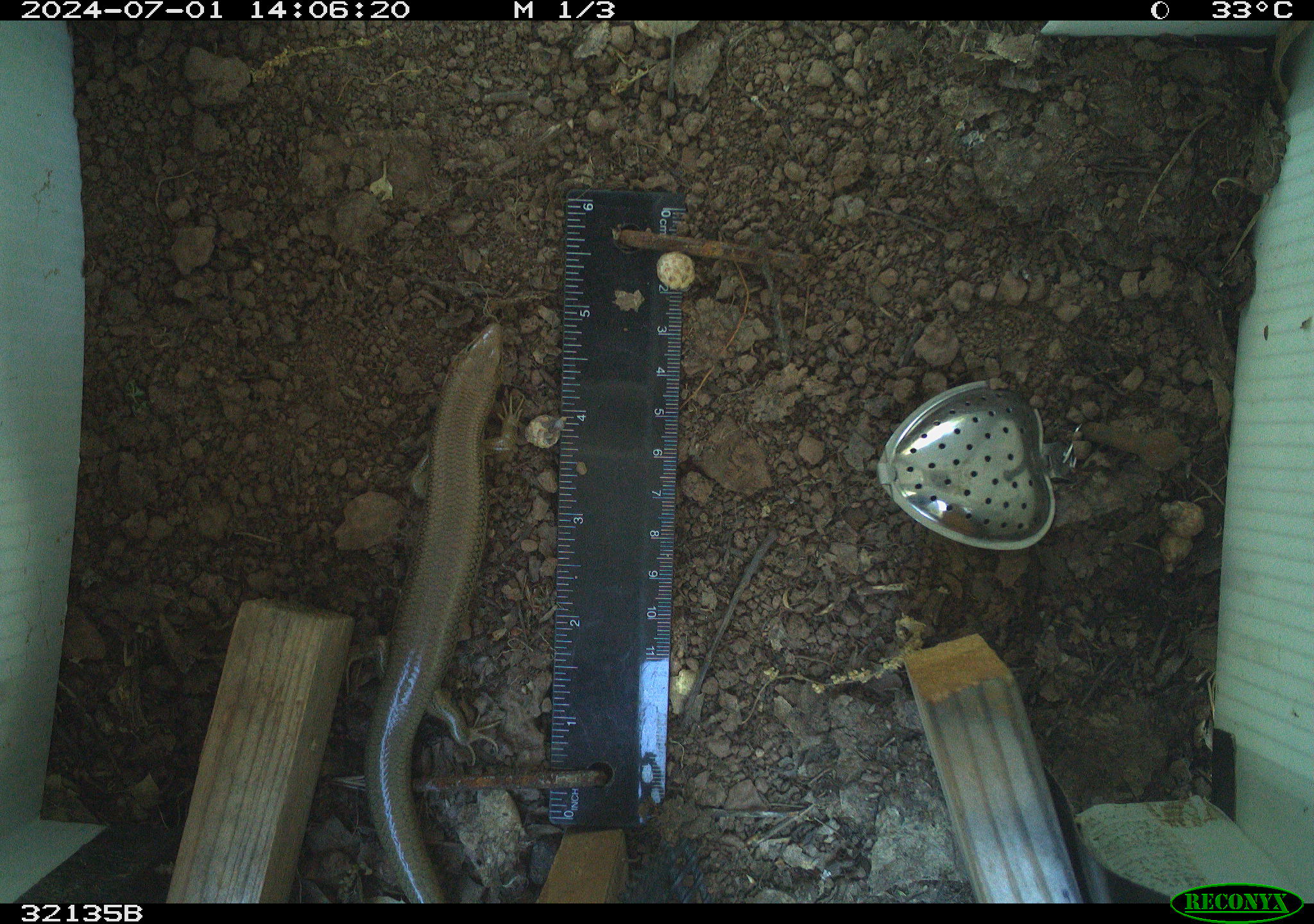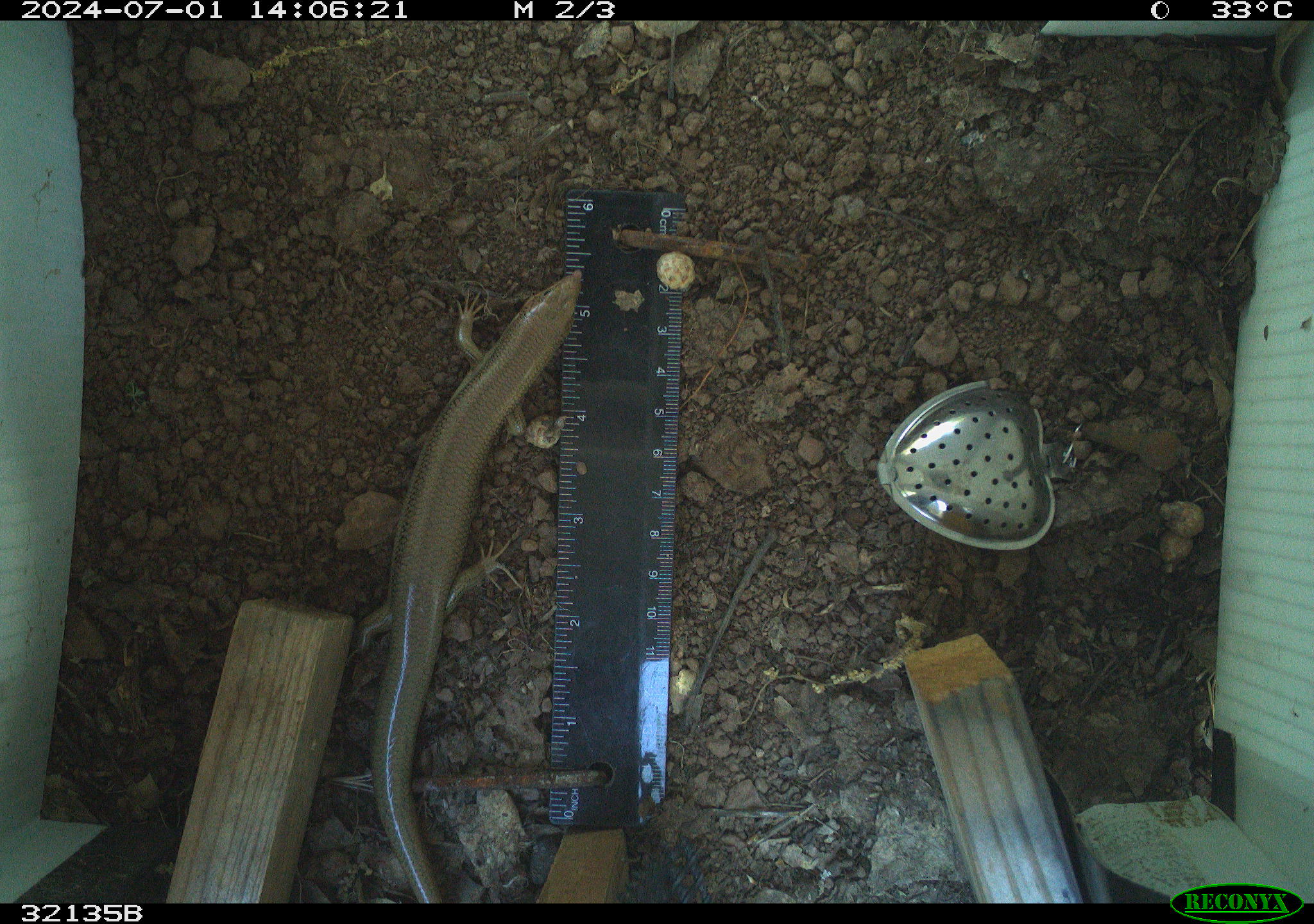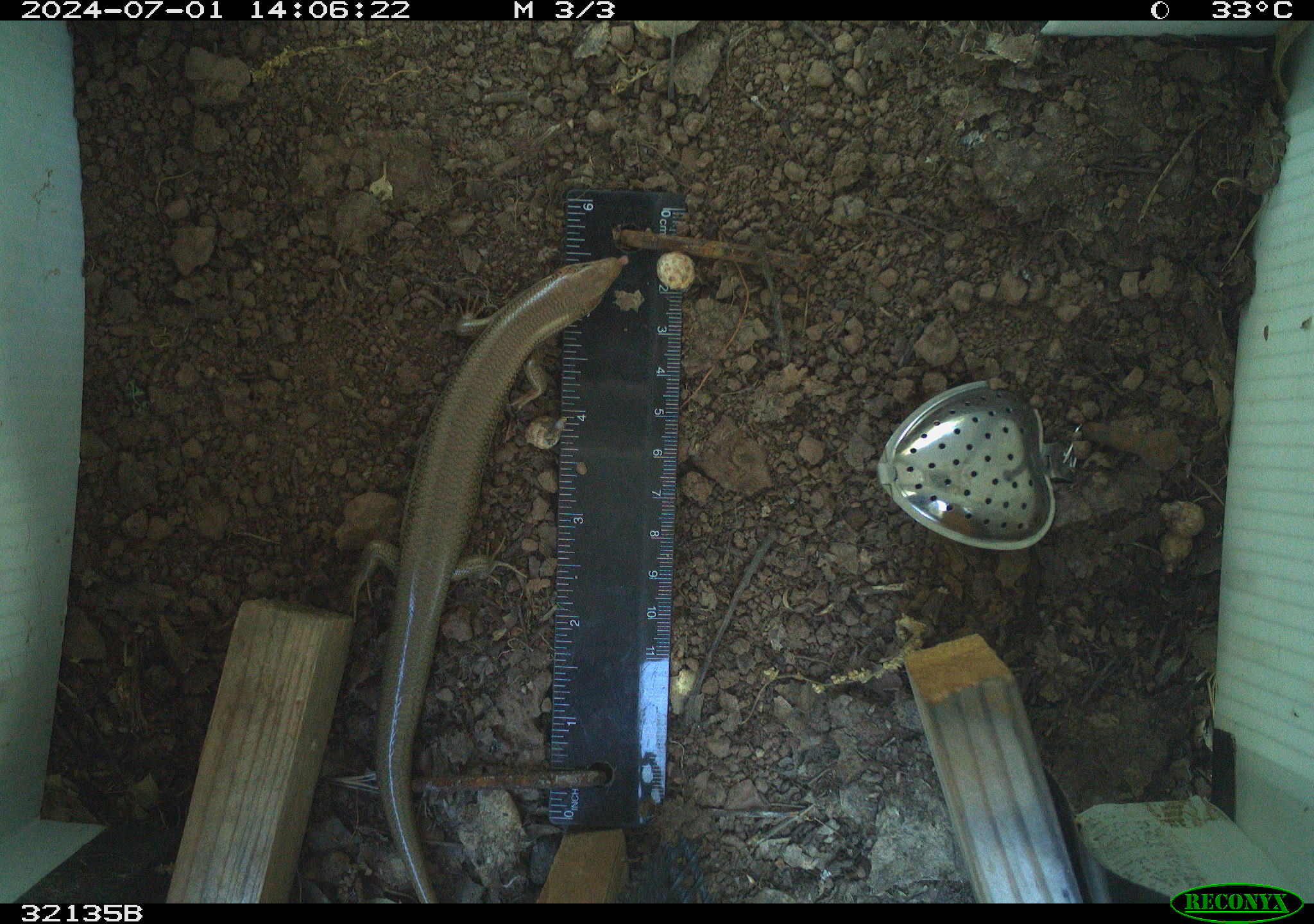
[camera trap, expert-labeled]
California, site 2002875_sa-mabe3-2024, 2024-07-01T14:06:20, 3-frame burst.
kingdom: Animalia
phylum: Chordata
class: Reptilia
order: Squamata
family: Scincidae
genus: Plestiodon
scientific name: Plestiodon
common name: blue-tailed skinks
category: plestiodon species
Plestiodon species (blue-tailed skinks) (Plestiodon).